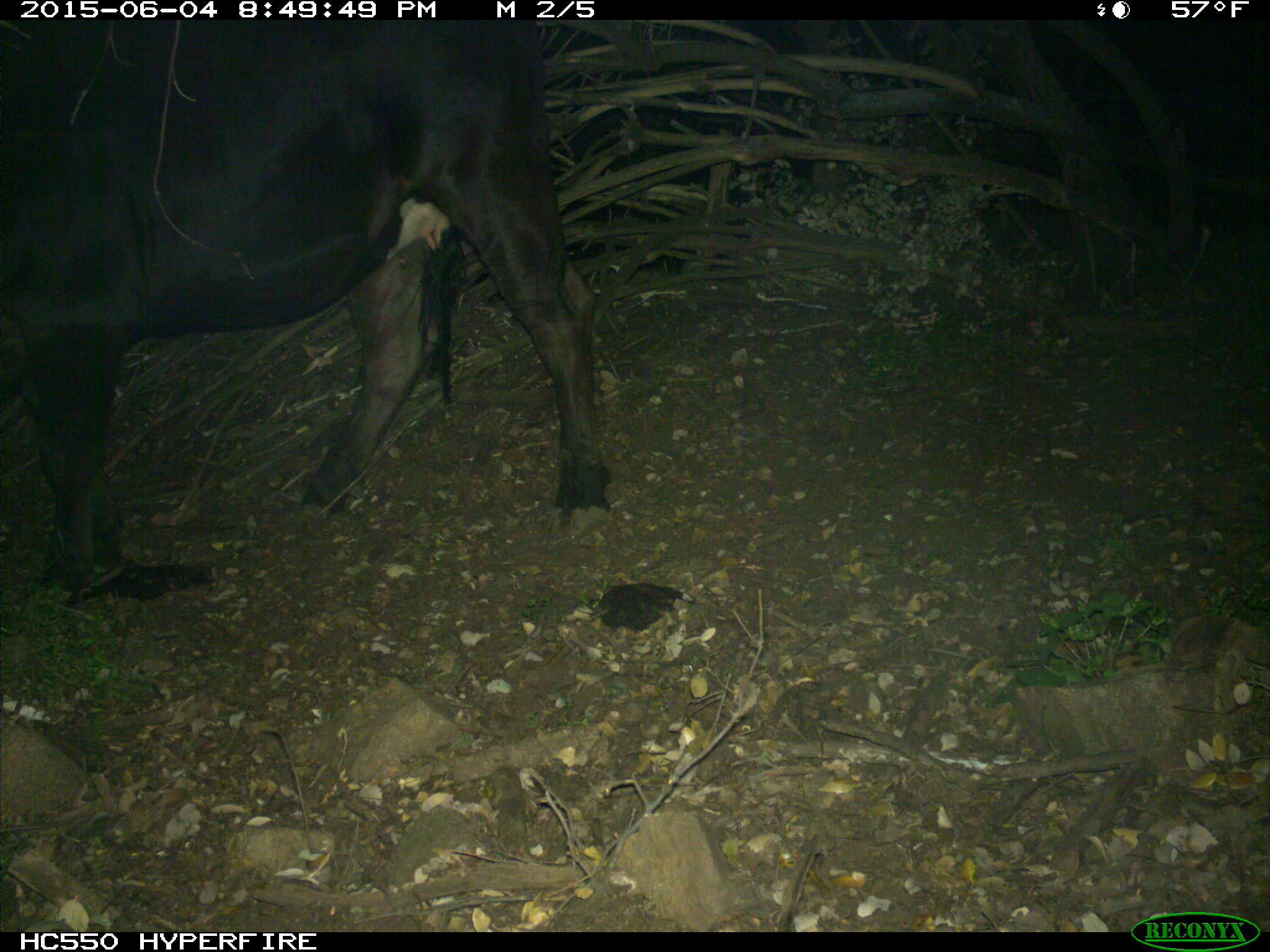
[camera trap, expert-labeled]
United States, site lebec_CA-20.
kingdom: Animalia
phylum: Chordata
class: Mammalia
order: Artiodactyla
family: Bovidae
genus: Bos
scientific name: Bos taurus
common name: domestic cow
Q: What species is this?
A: Bos taurus (domestic cow).